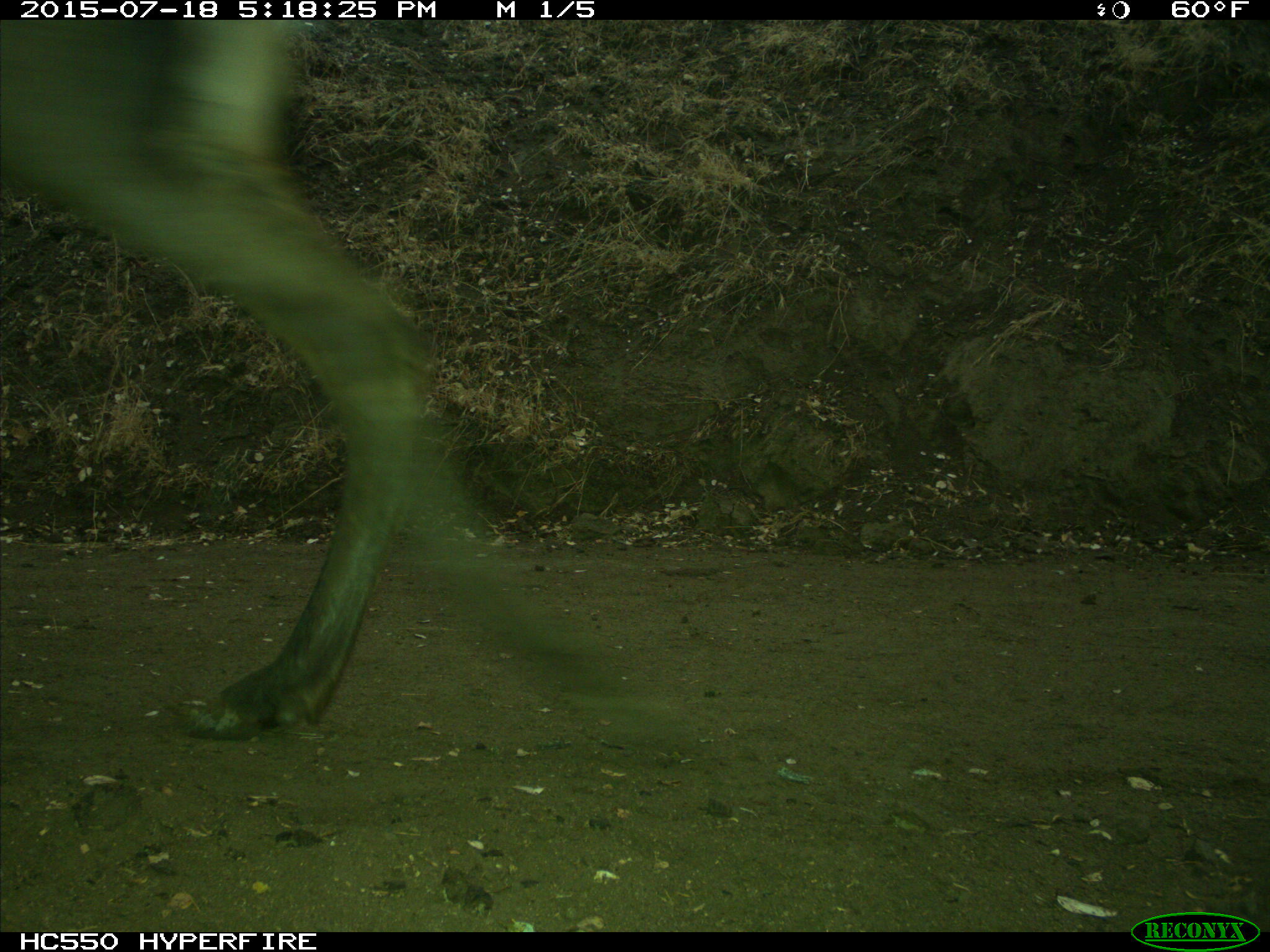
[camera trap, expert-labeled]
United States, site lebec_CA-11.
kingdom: Animalia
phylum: Chordata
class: Mammalia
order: Artiodactyla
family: Cervidae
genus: Cervus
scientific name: Cervus canadensis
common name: elk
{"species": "Cervus canadensis (elk)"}